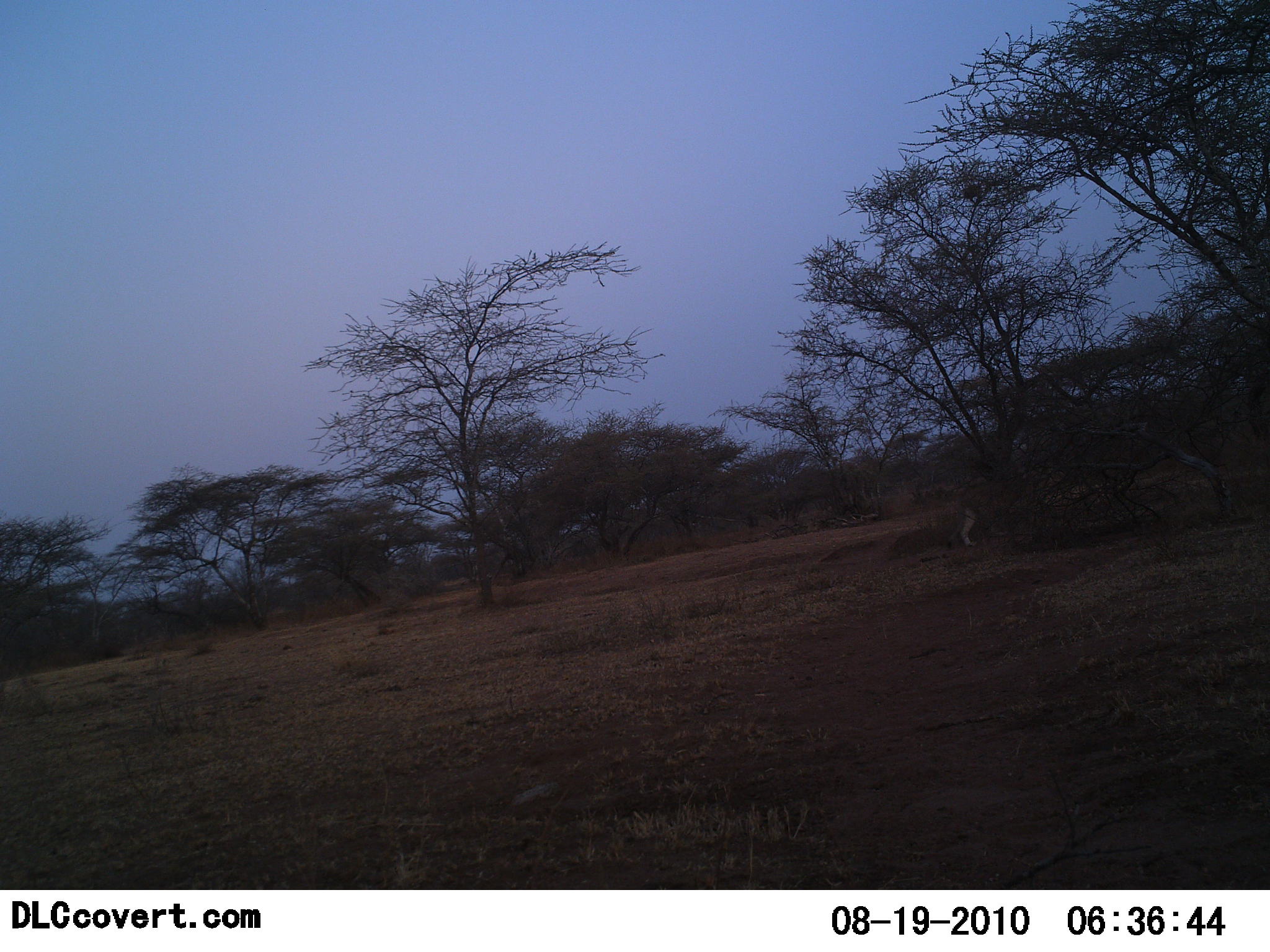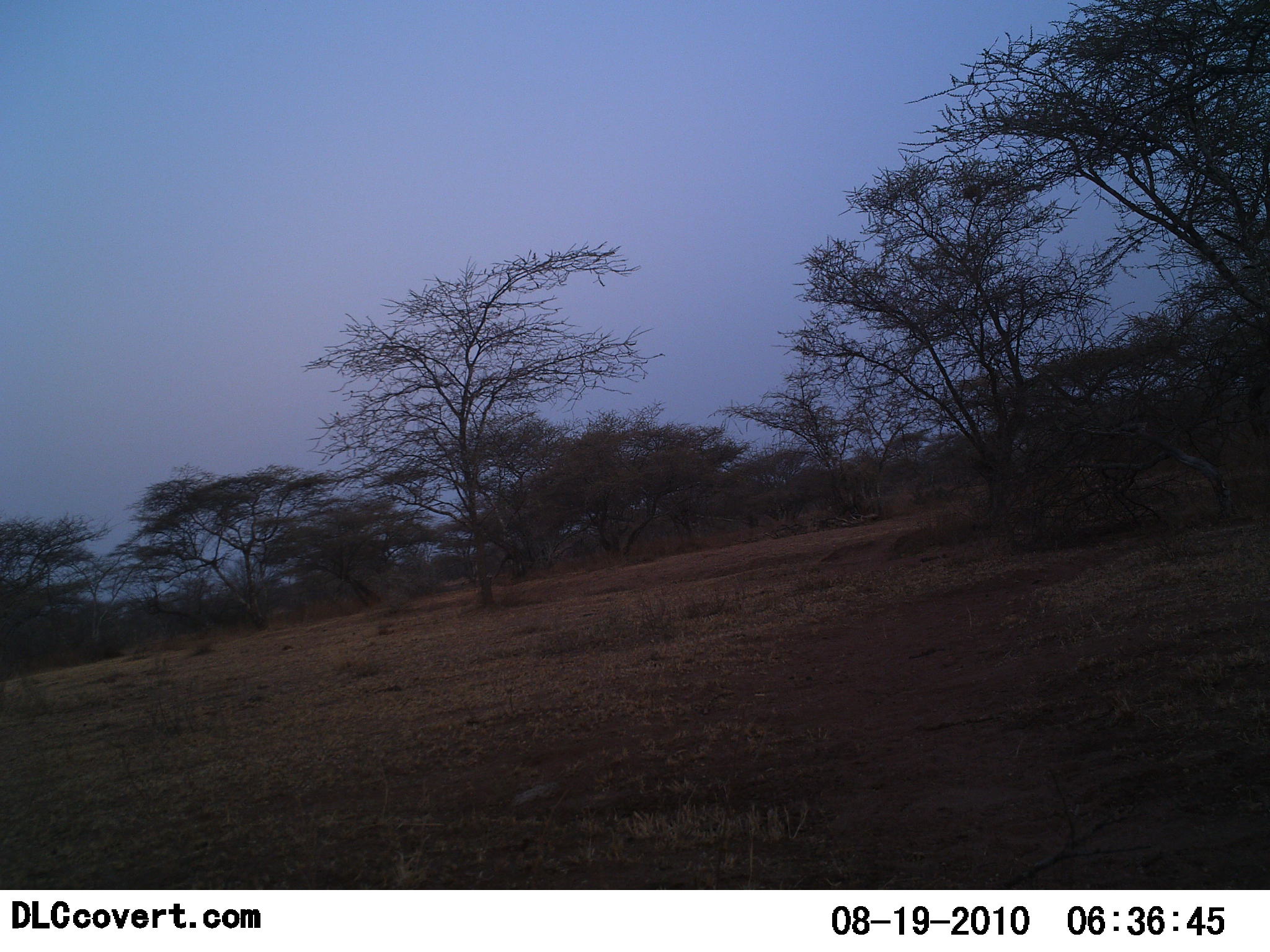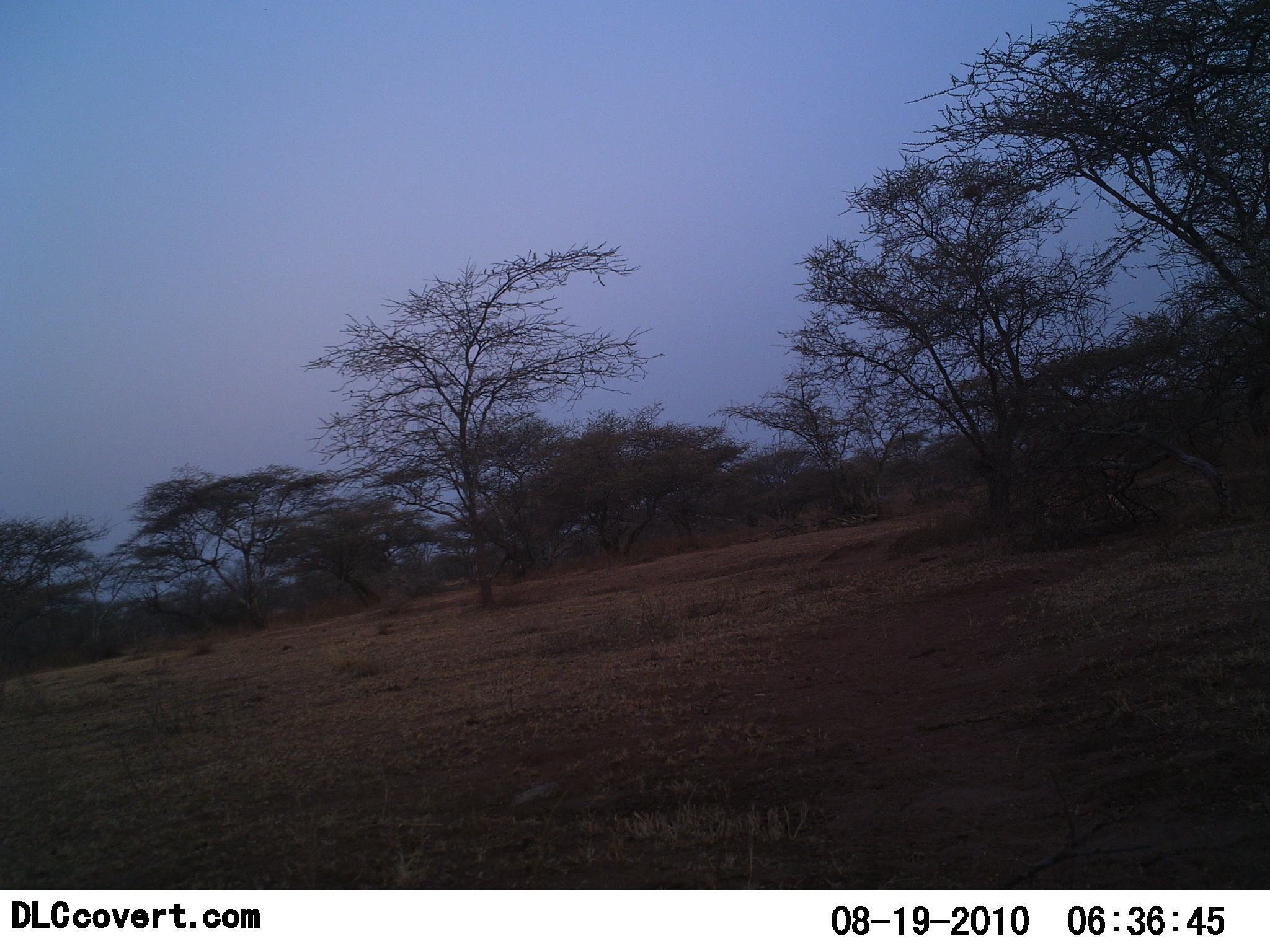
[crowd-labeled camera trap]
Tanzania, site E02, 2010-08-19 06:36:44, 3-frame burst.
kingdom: Animalia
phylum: Chordata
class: Mammalia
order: Carnivora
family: Felidae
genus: Panthera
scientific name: Panthera leo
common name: lion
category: lionfemale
Lionfemale (lion) (Panthera leo), count 1. Behavior (volunteer vote fractions): standing 0%, resting 0%, moving 100%, interacting 0%. Young present (vote fraction): 0%. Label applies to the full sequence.